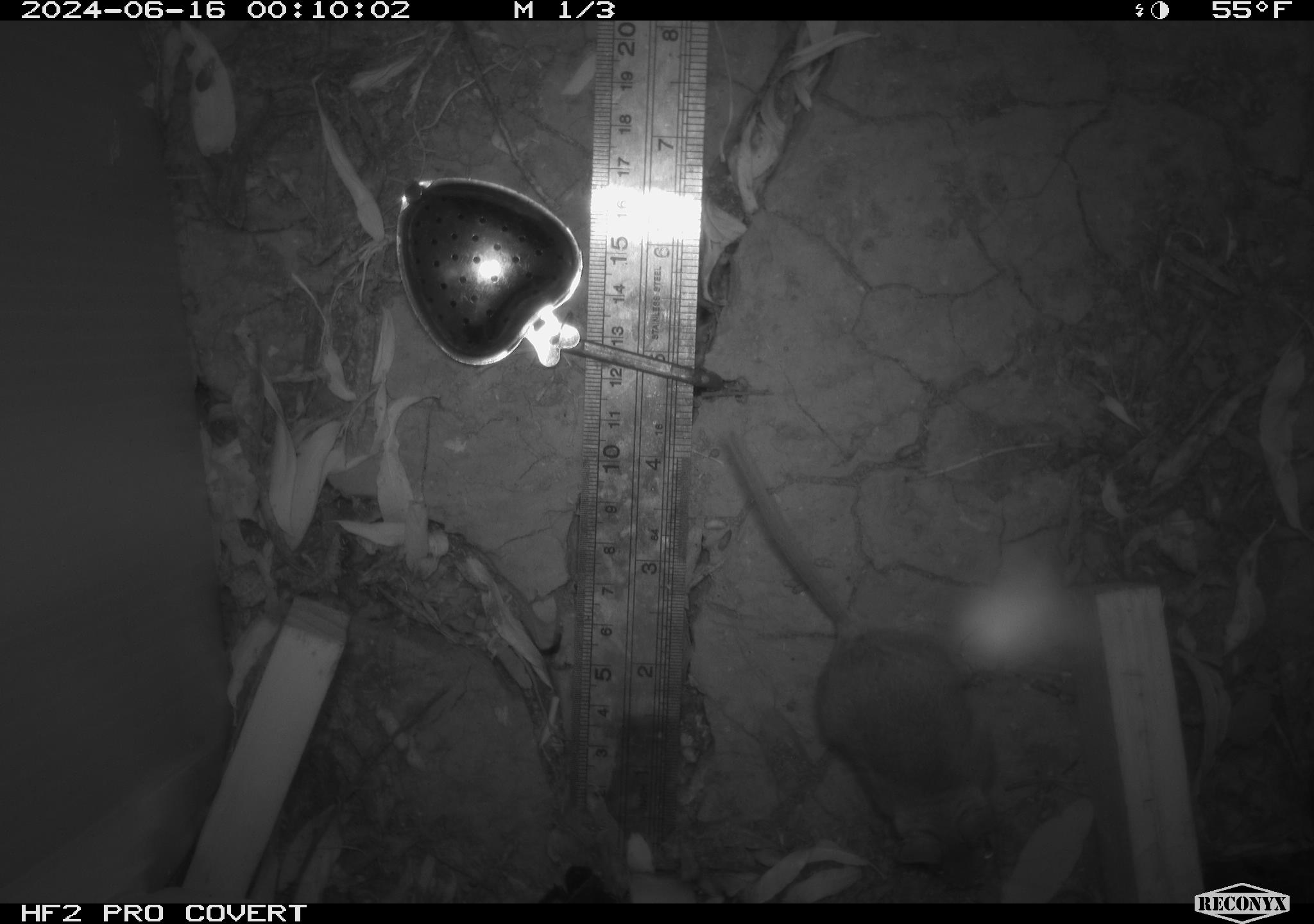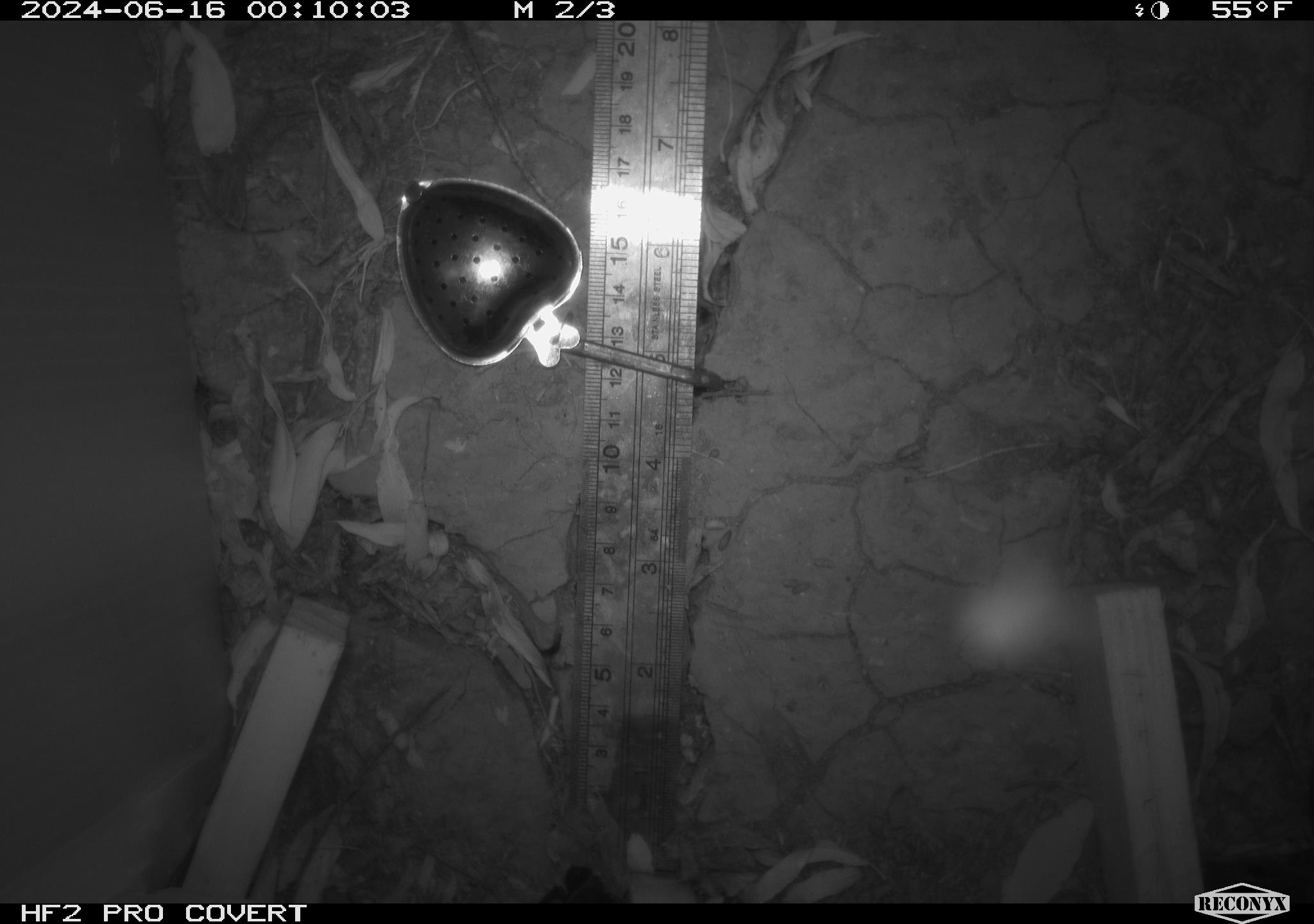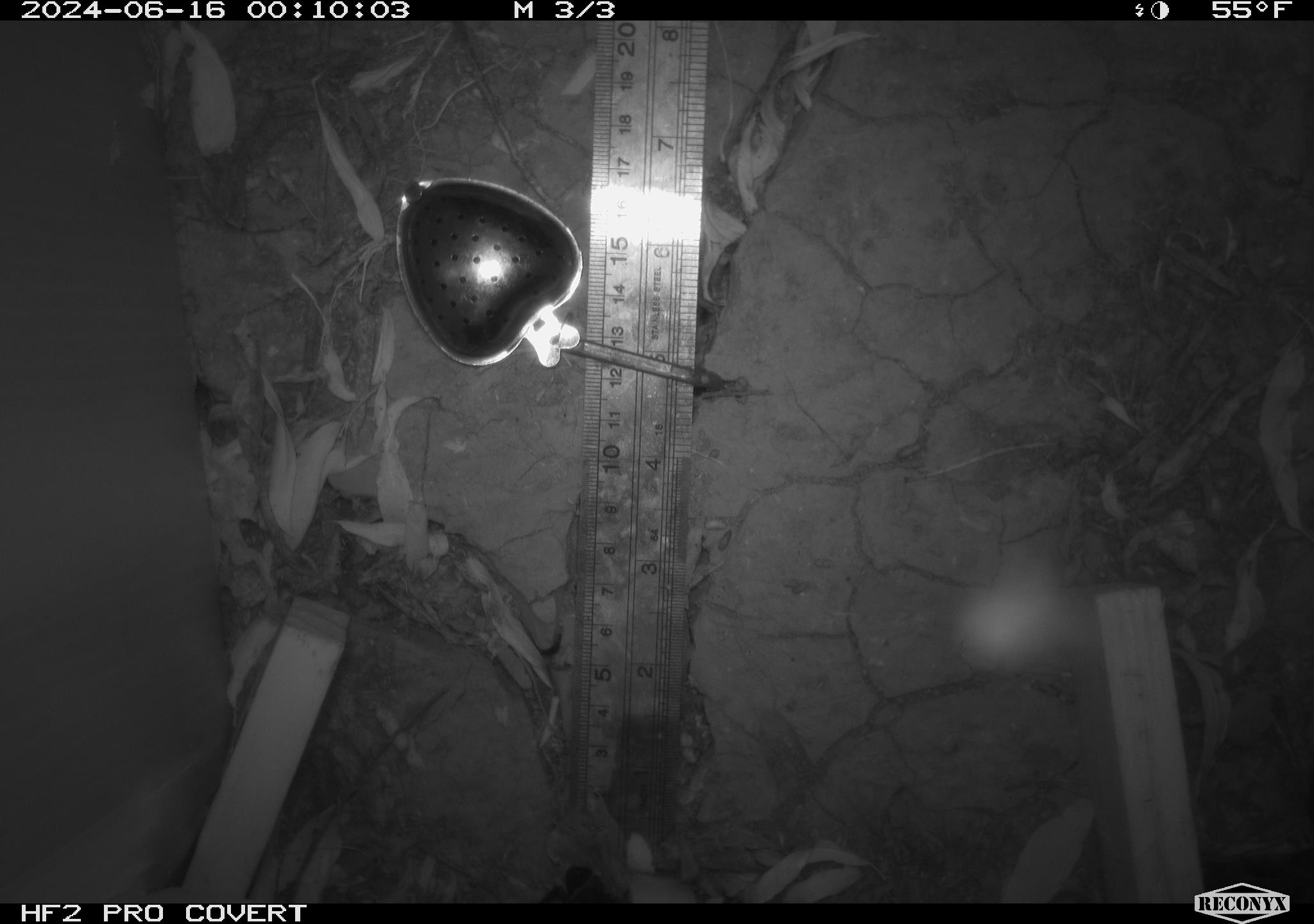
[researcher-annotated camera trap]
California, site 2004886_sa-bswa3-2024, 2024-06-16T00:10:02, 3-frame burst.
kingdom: Animalia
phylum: Chordata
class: Mammalia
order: Rodentia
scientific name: Rodentia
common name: mouse species